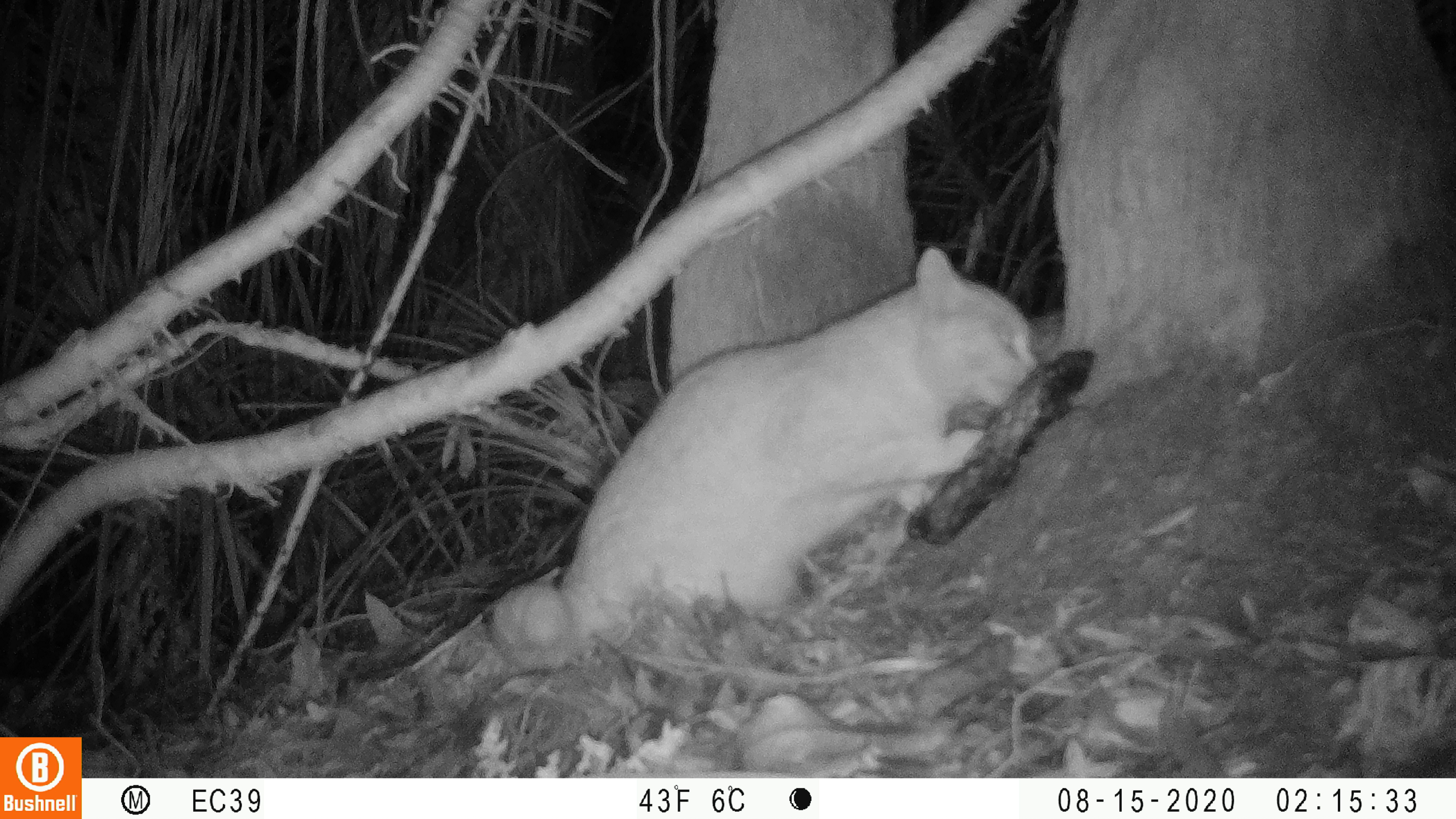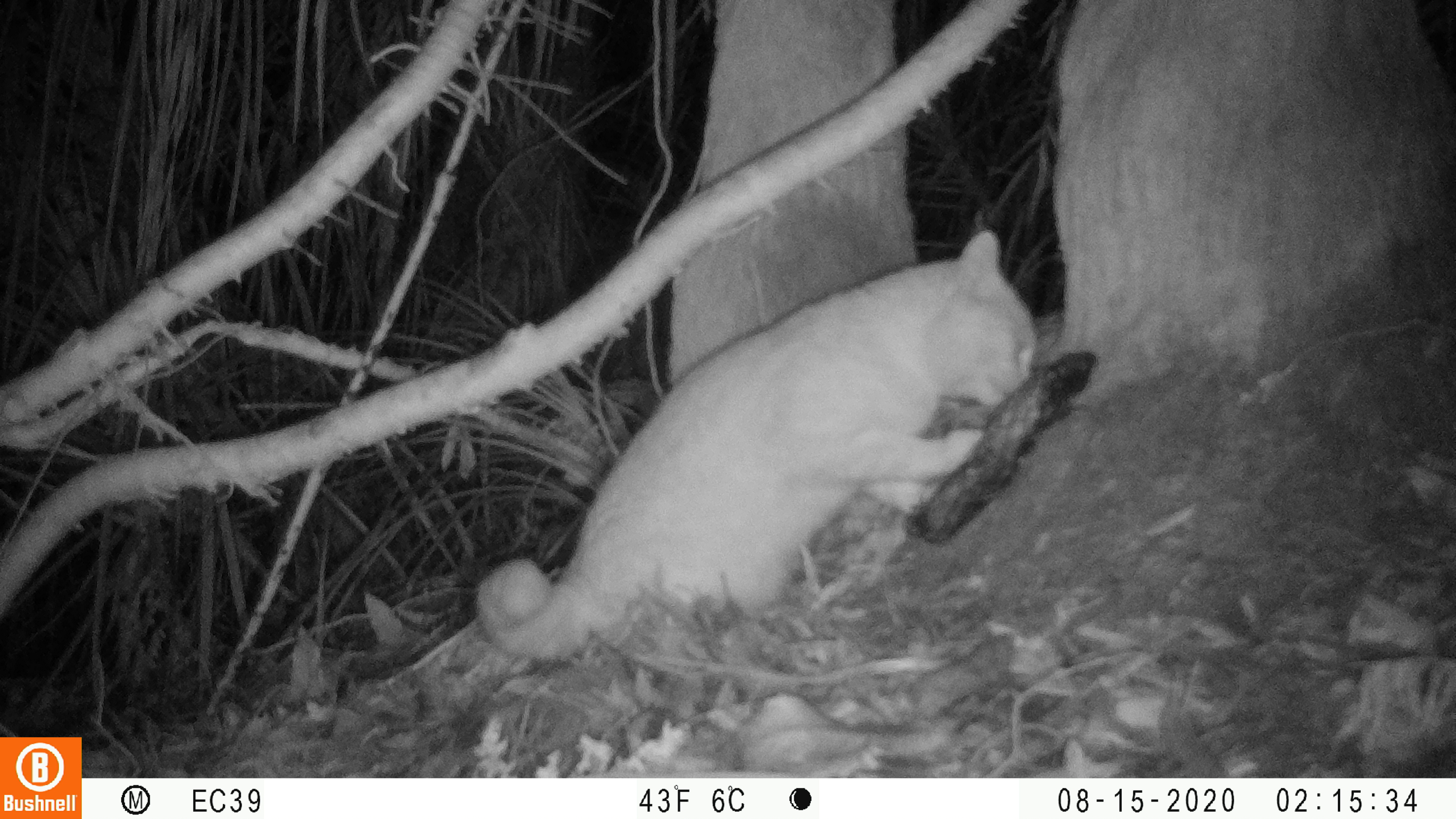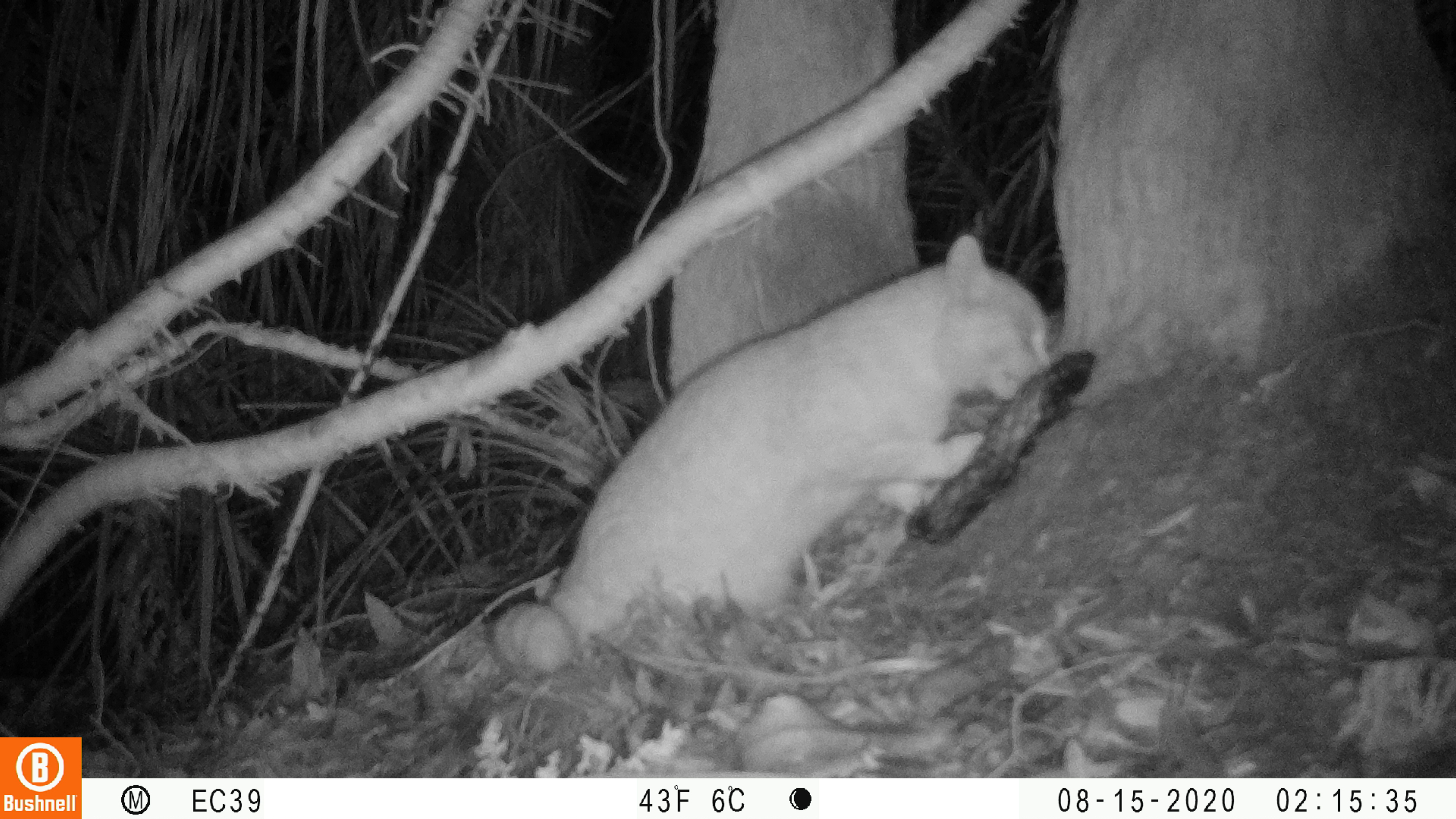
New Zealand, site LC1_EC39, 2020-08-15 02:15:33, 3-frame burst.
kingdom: Animalia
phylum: Chordata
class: Mammalia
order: Carnivora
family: Felidae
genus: Felis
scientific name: Felis catus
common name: domestic cat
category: cat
Cat (domestic cat) (Felis catus).